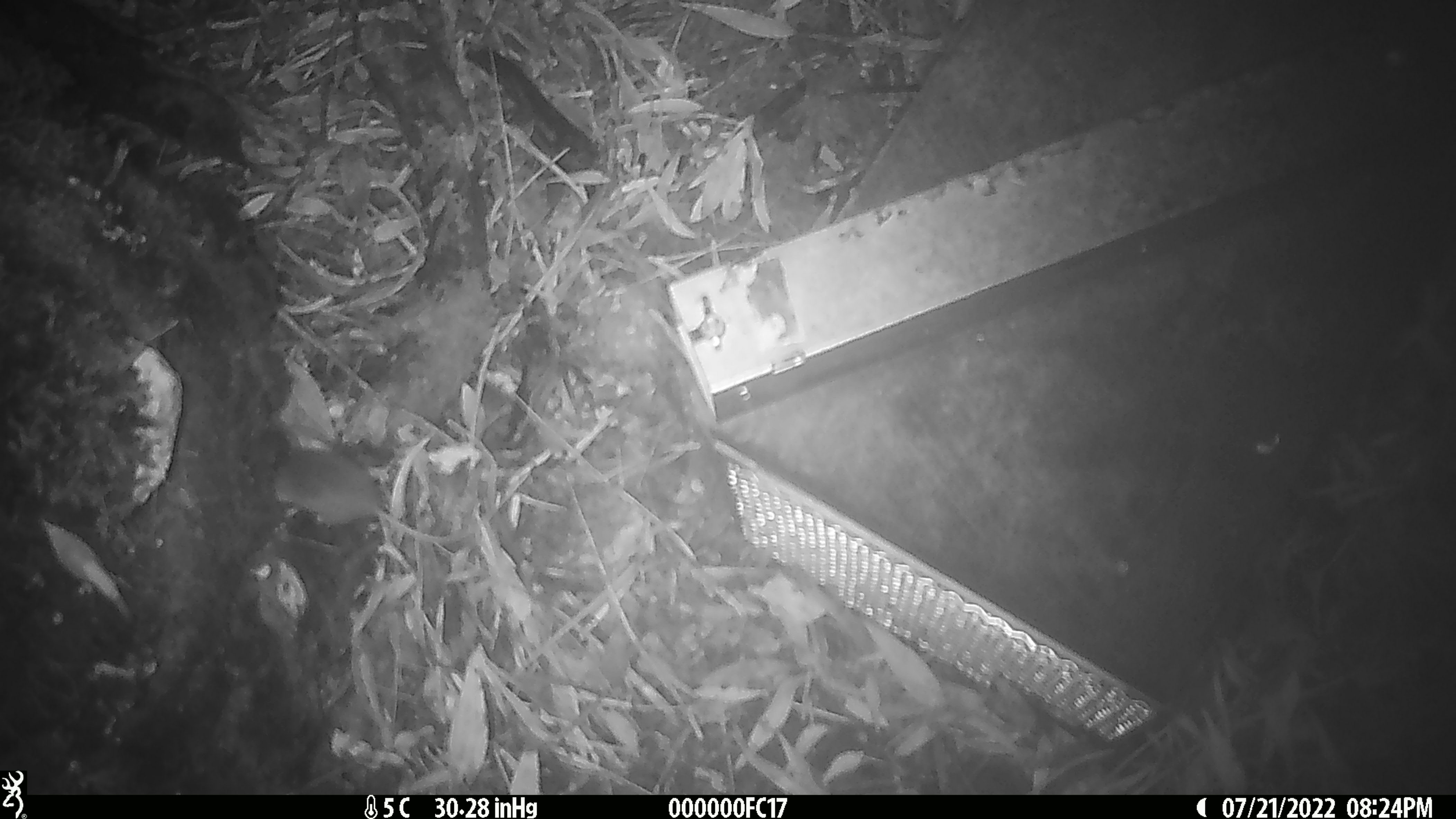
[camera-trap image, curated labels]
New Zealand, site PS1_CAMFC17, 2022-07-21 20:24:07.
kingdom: Animalia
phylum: Chordata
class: Mammalia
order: Rodentia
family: Muridae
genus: Mus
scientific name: Mus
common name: mouse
Mouse (Mus).